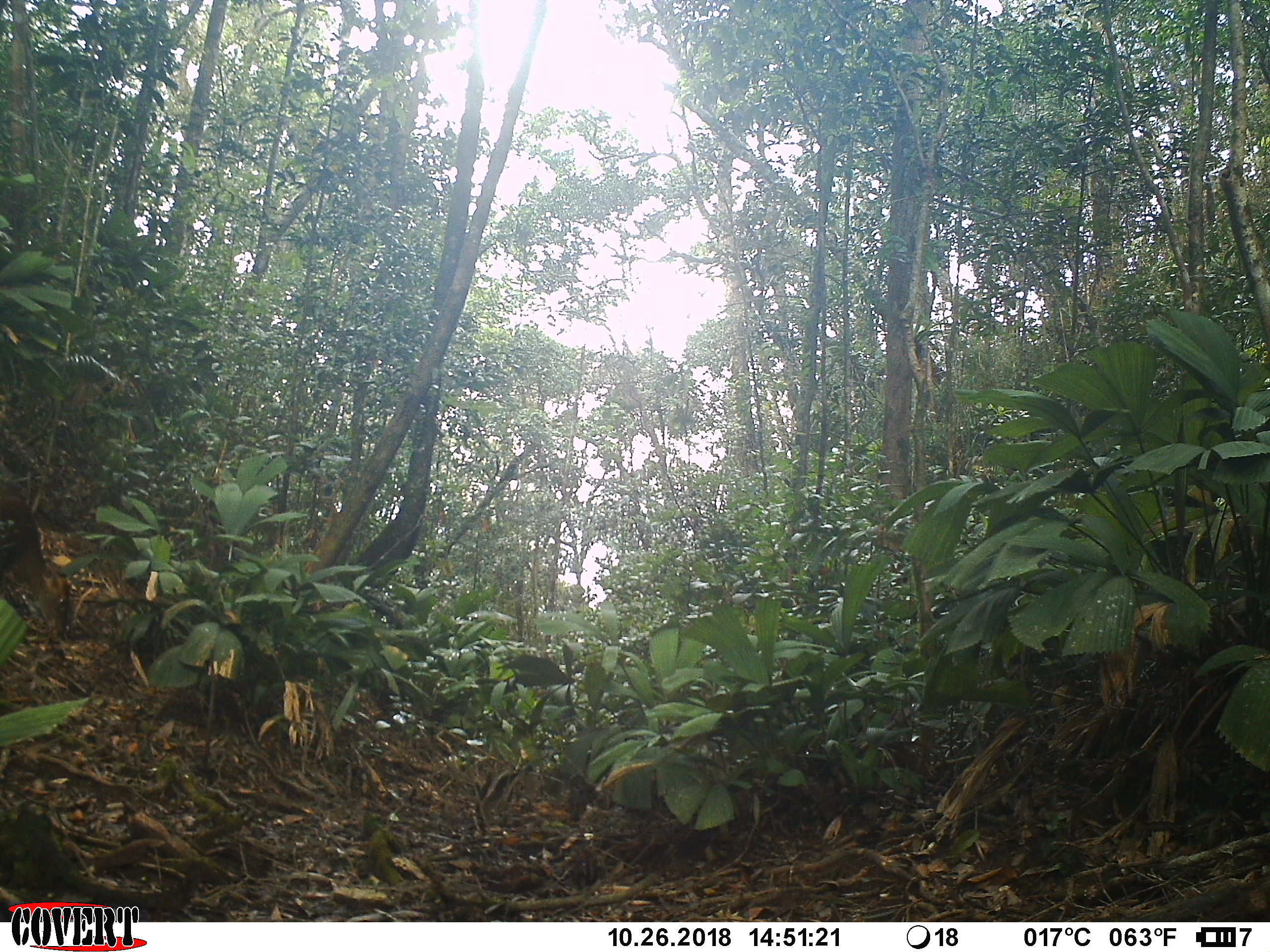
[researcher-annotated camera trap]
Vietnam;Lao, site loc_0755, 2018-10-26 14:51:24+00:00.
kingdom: Animalia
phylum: Chordata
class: Mammalia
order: Artiodactyla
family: Cervidae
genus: Muntiacus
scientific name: Muntiacus rooseveltorum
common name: roosevelt's muntjac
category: roosevelts muntjac group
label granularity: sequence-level